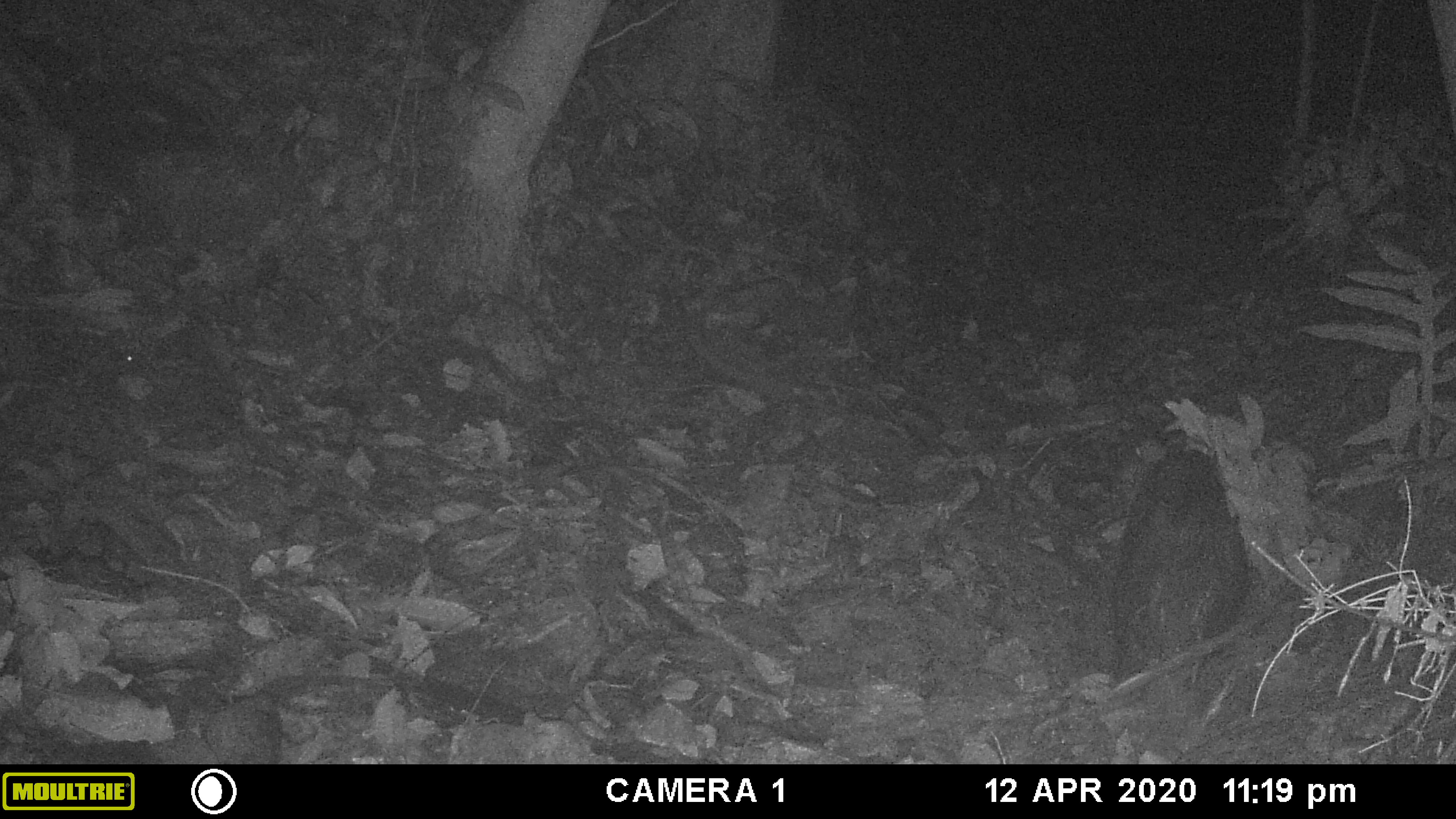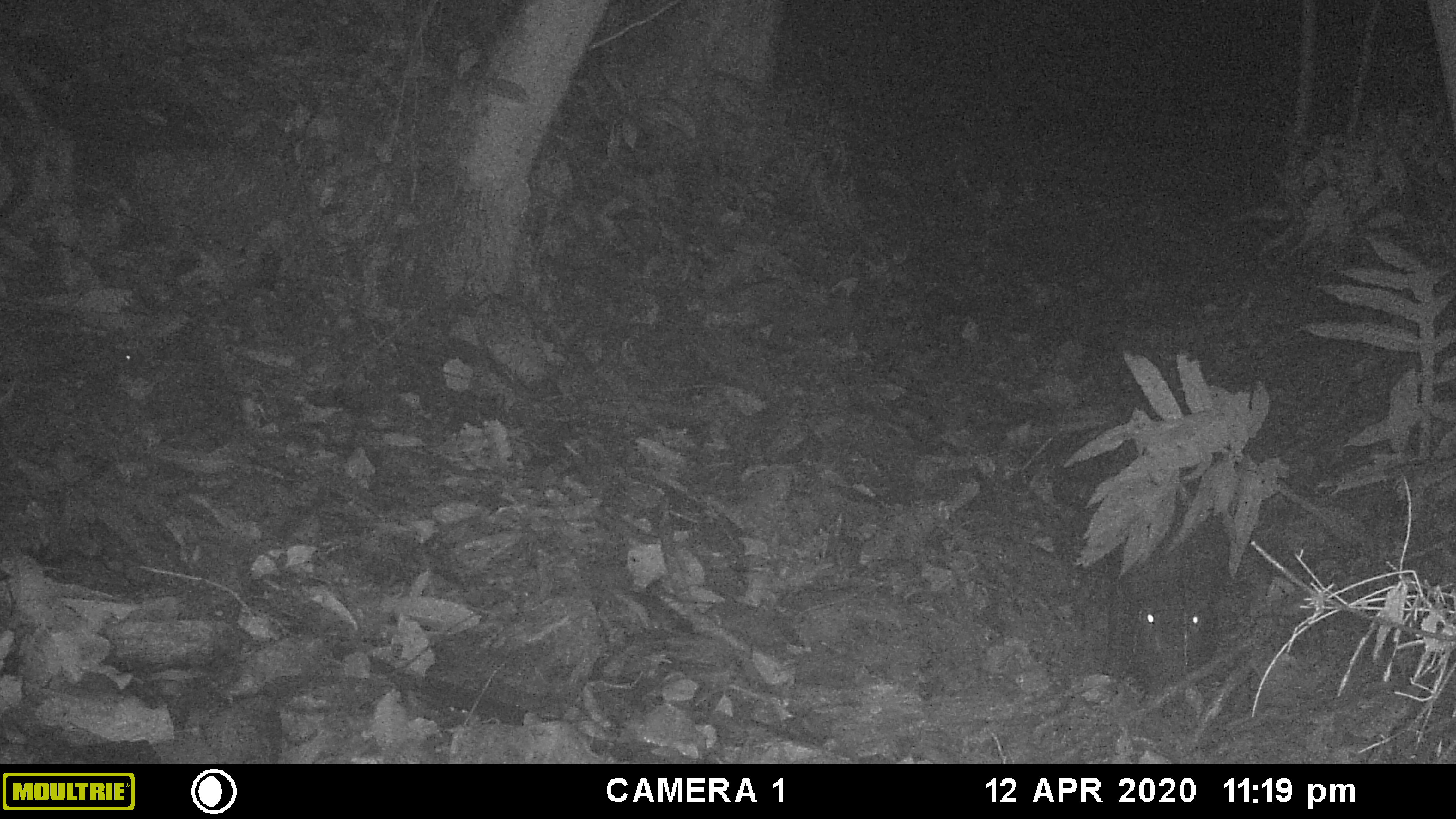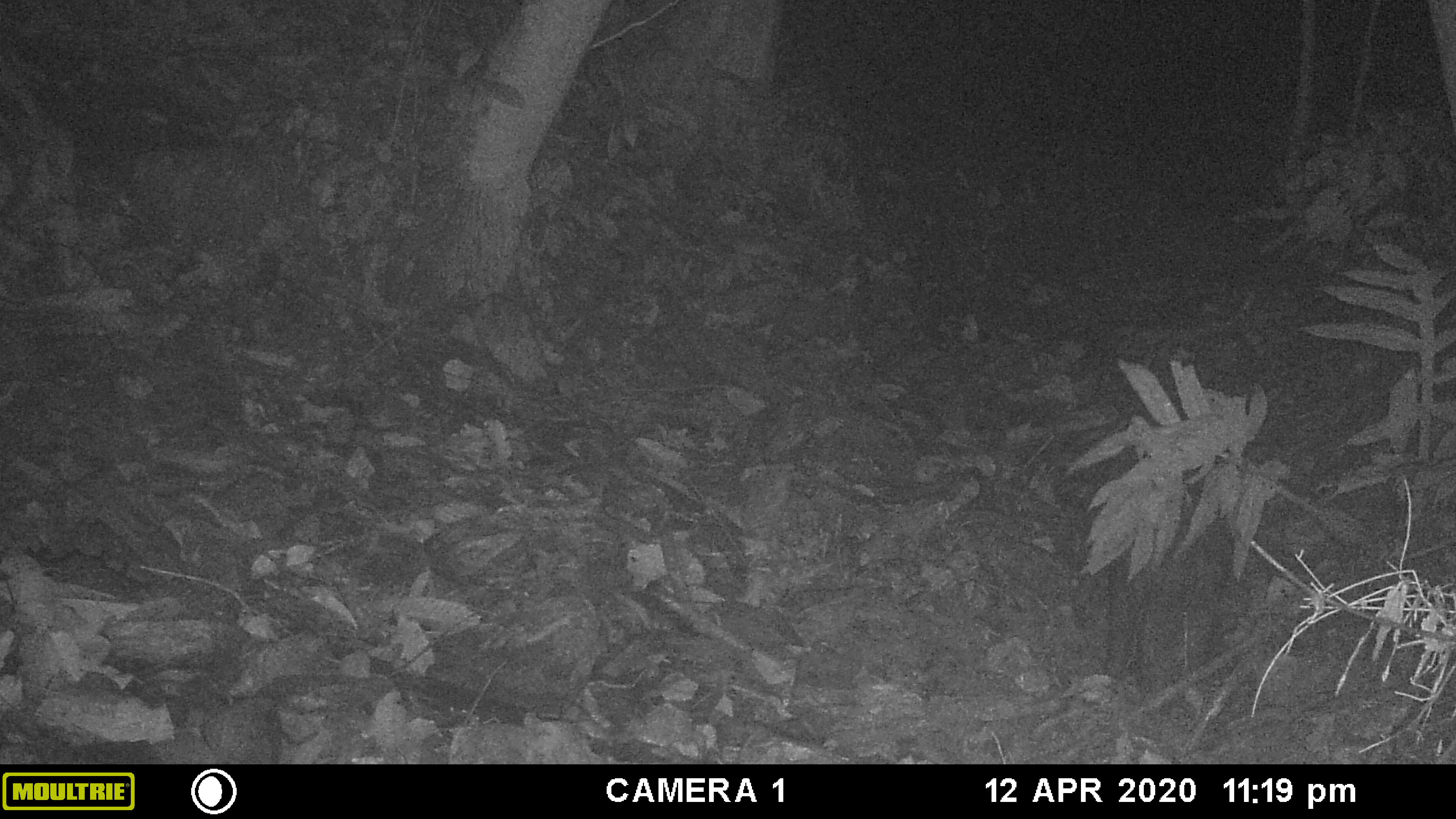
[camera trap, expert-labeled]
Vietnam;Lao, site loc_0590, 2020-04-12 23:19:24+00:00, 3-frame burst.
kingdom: Animalia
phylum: Chordata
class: Mammalia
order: Artiodactyla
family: Suidae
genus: Sus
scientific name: Sus scrofa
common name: eurasian wild pig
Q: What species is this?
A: Eurasian wild pig (Sus scrofa).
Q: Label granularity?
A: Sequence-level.